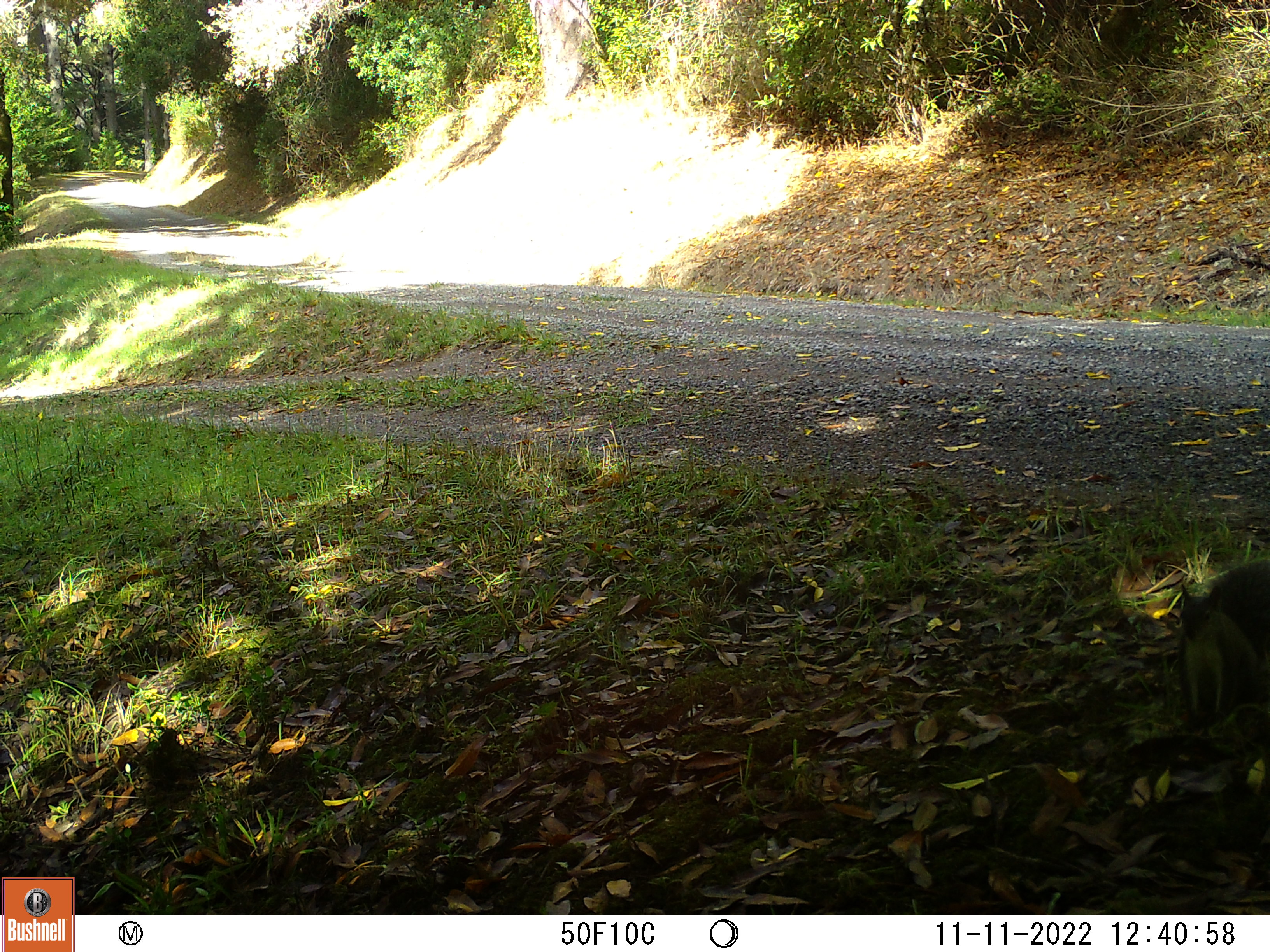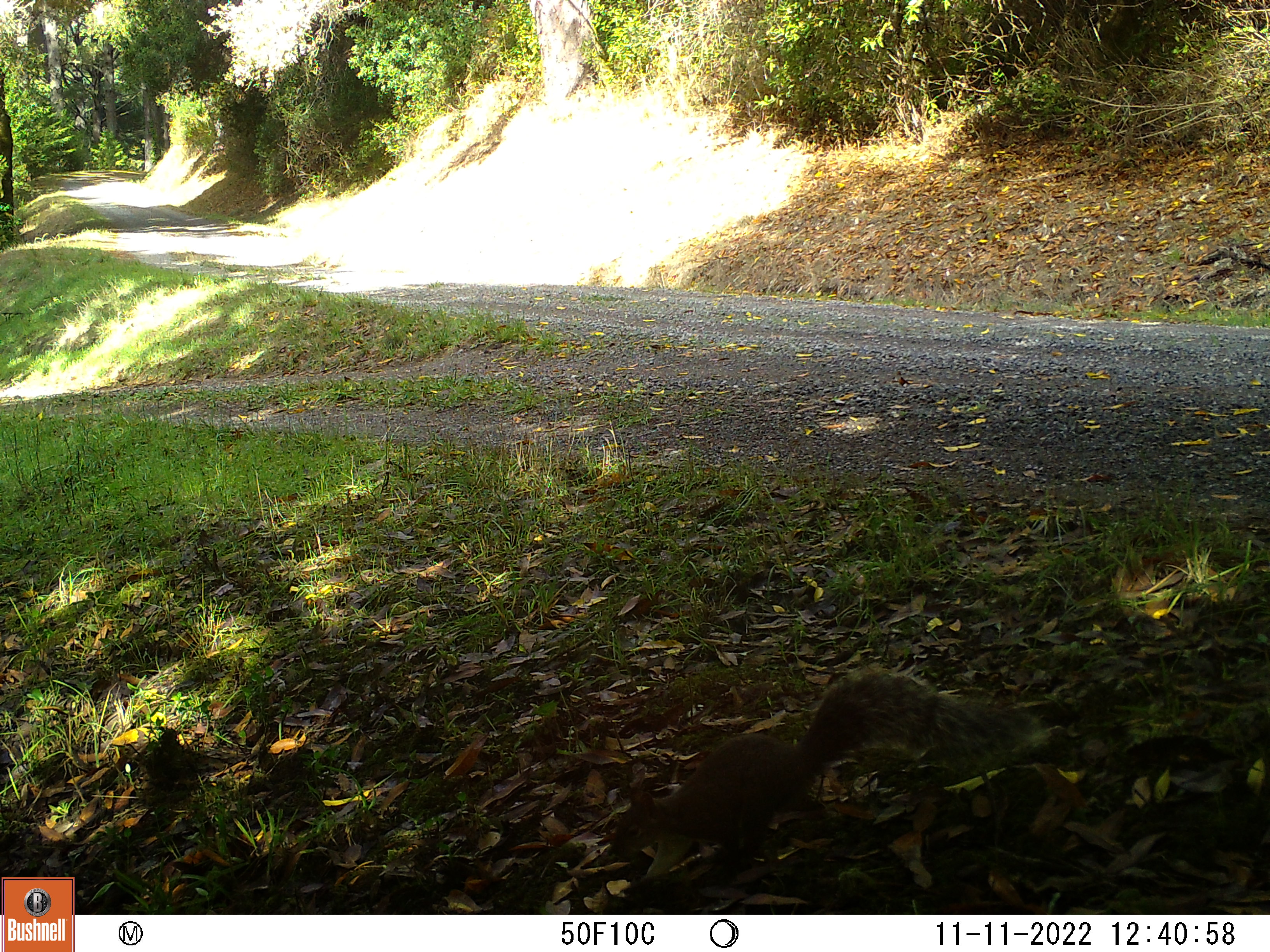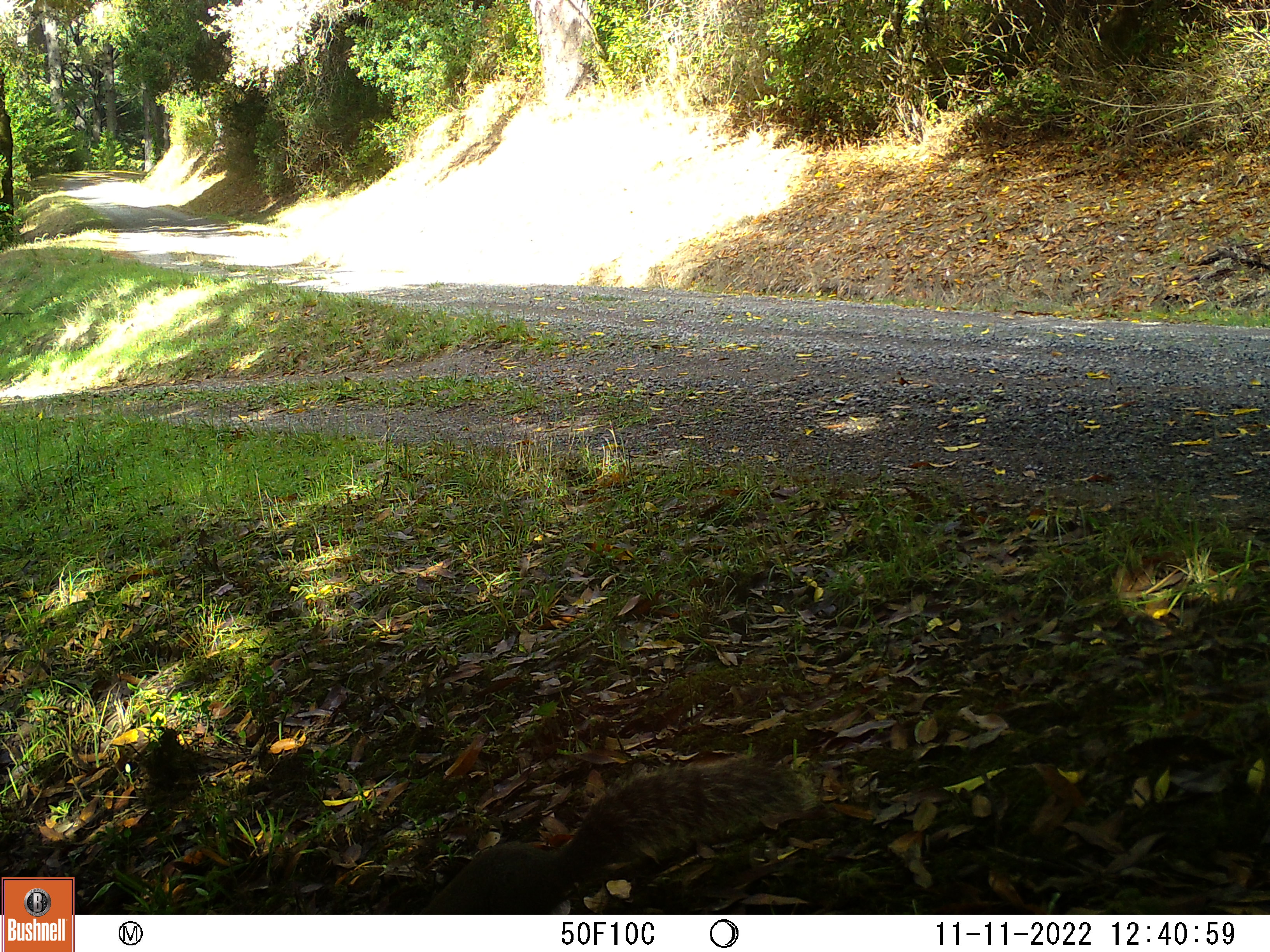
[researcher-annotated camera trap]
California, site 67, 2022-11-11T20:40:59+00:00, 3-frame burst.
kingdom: Animalia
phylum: Chordata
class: Mammalia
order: Rodentia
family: Sciuridae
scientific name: Sciuridae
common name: squirrel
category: unknown squirrel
Unknown squirrel (squirrel) (Sciuridae).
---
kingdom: Animalia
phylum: Chordata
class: Mammalia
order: Rodentia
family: Sciuridae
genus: Sciurus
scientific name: Sciurus griseus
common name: western gray squirrel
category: western grey squirrel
Western grey squirrel (western gray squirrel) (Sciurus griseus).